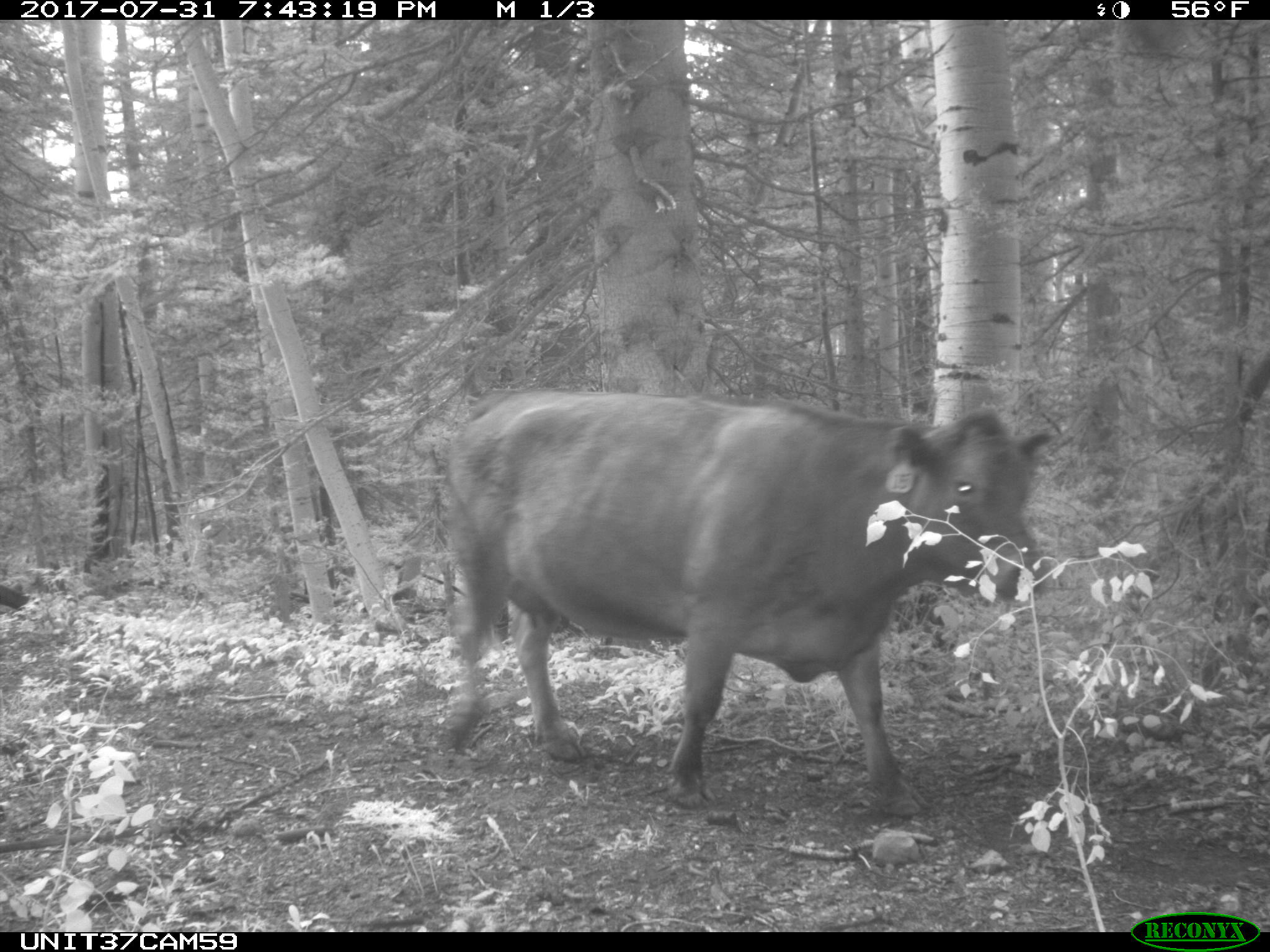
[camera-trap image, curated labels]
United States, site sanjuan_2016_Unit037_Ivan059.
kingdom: Animalia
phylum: Chordata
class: Mammalia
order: Artiodactyla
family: Bovidae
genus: Bos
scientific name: Bos taurus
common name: domestic cow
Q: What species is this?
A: Bos taurus (domestic cow).